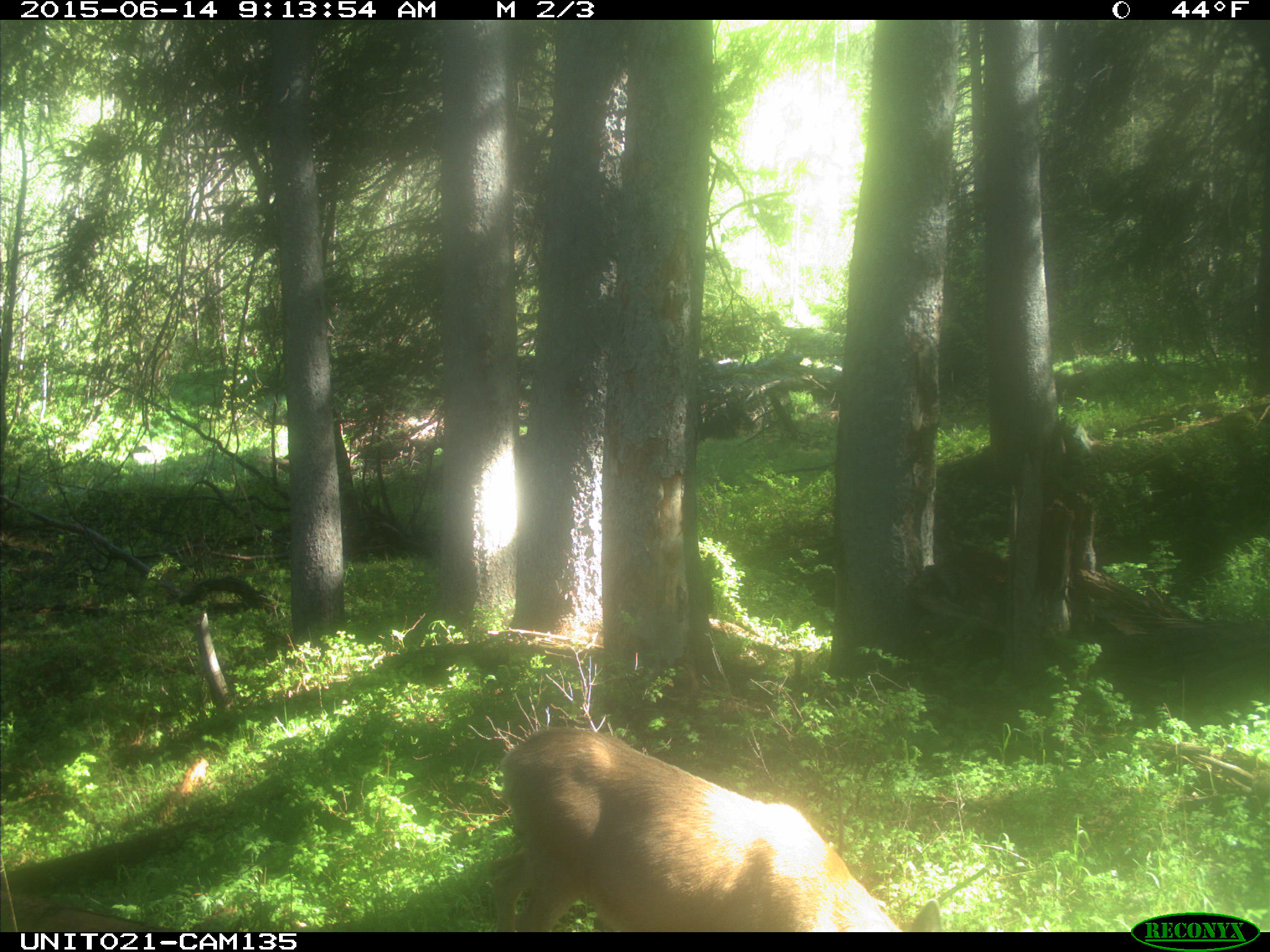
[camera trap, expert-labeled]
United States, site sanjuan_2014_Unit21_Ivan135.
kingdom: Animalia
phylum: Chordata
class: Mammalia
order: Artiodactyla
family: Cervidae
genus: Odocoileus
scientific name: Odocoileus hemionus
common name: mule deer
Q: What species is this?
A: Odocoileus hemionus (mule deer).